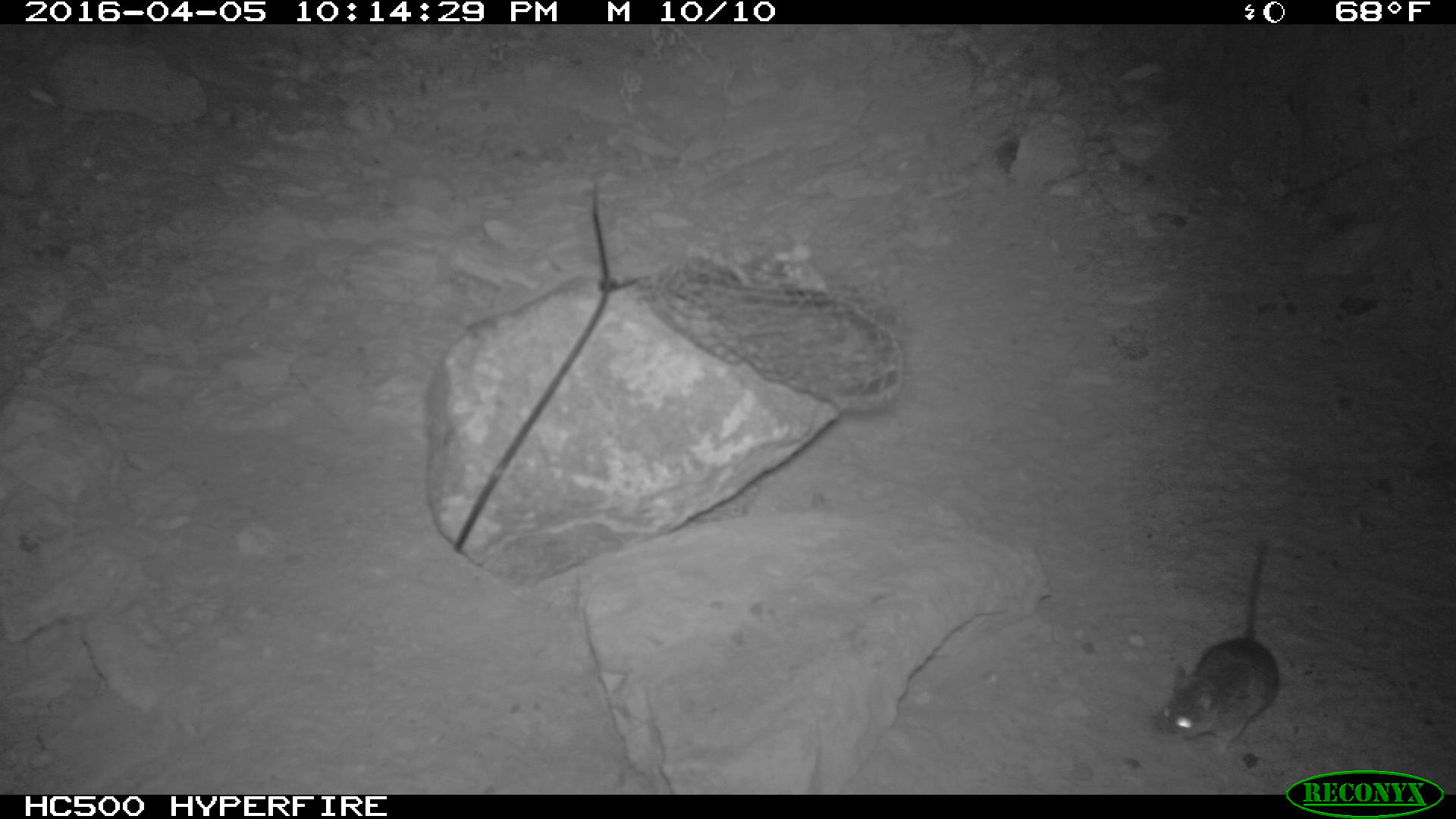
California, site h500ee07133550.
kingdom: Animalia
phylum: Chordata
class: Mammalia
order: Rodentia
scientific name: Rodentia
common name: rodent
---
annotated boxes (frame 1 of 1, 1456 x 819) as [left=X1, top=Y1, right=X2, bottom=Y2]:
rodent: [left=1156, top=532, right=1279, bottom=760]